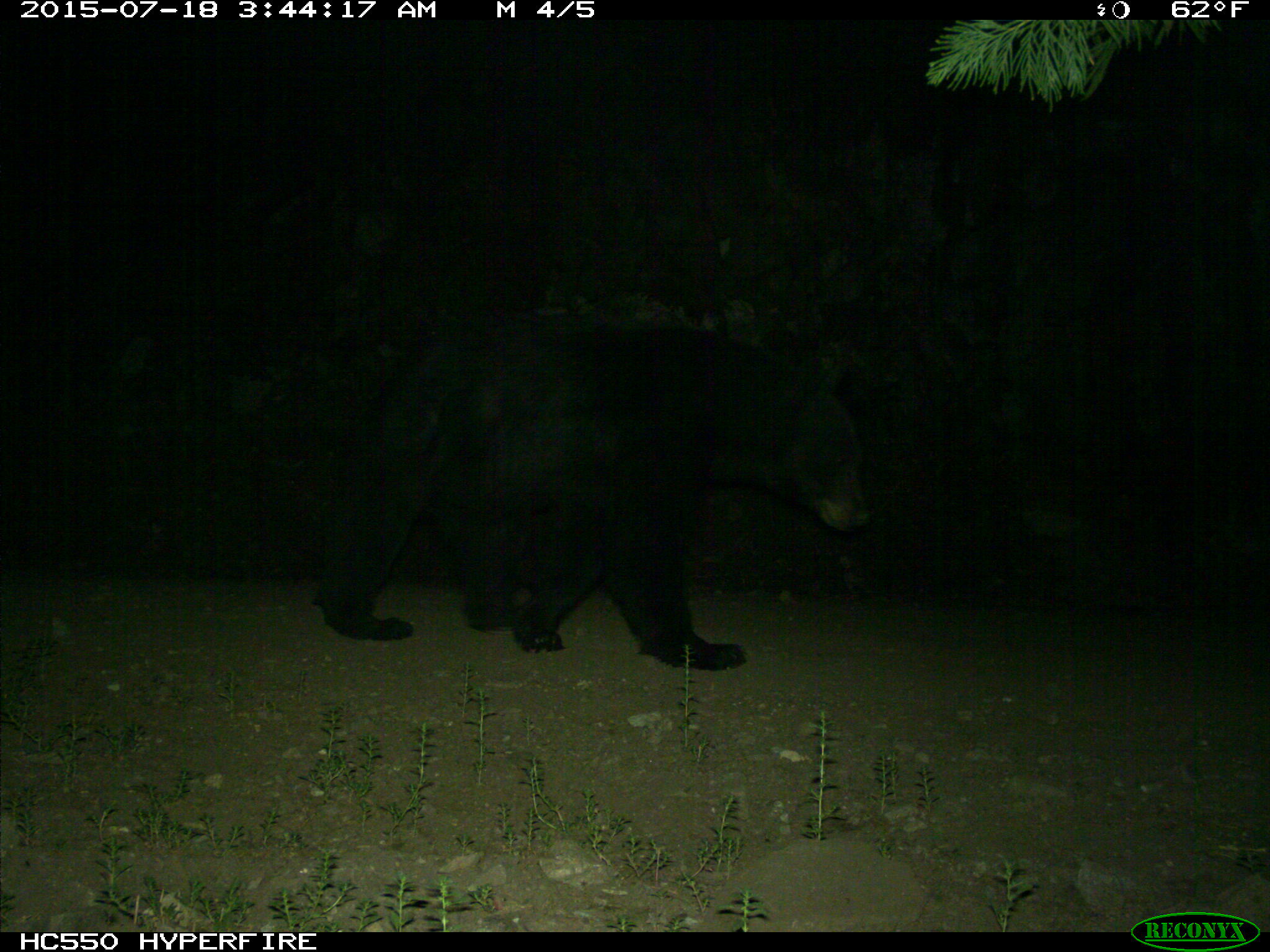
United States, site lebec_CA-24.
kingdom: Animalia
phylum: Chordata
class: Mammalia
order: Carnivora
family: Ursidae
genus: Ursus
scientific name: Ursus americanus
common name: american black bear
Ursus americanus (american black bear).